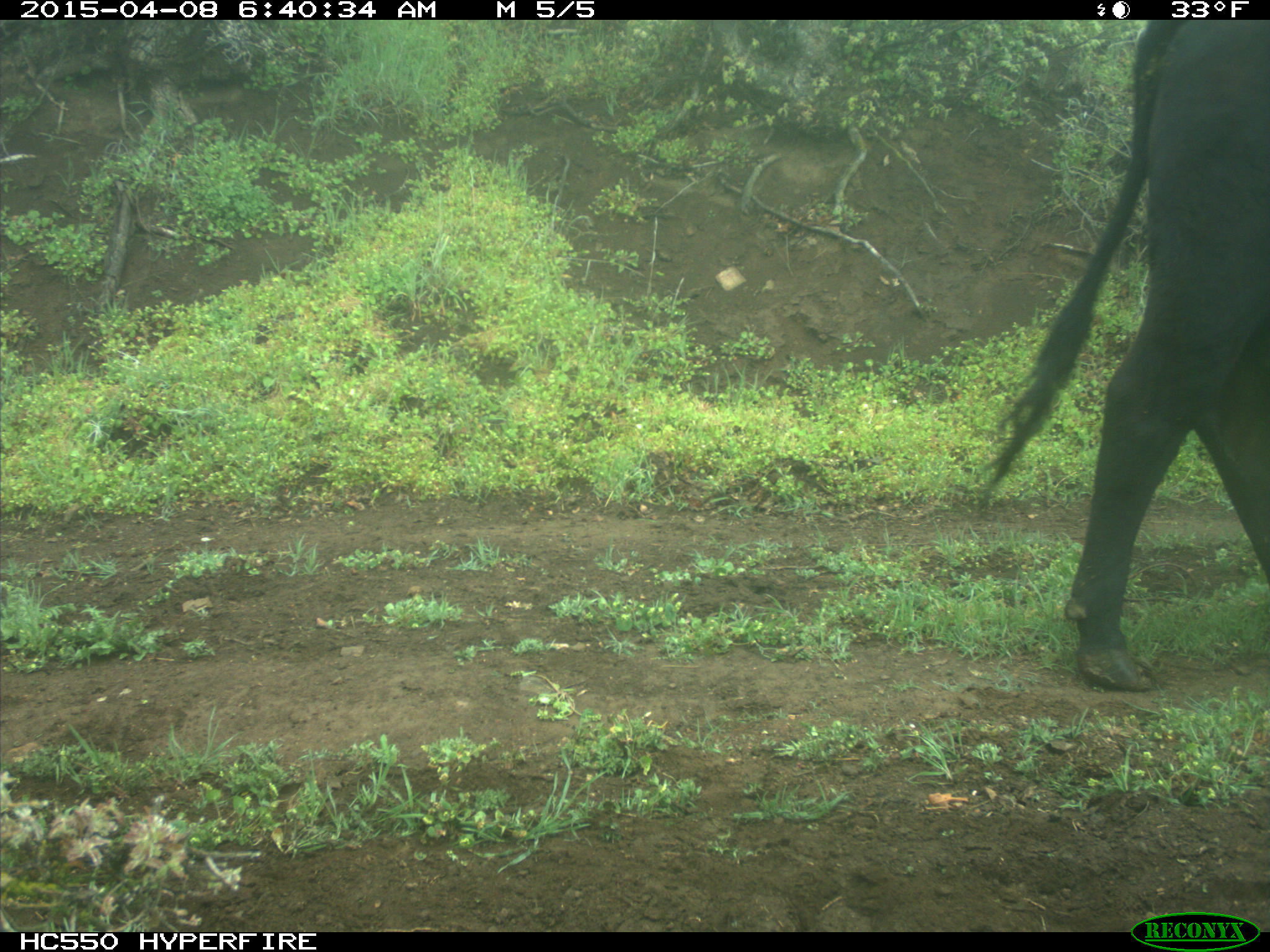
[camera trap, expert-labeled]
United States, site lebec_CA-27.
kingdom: Animalia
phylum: Chordata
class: Mammalia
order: Artiodactyla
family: Bovidae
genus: Bos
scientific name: Bos taurus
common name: domestic cow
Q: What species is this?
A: Bos taurus (domestic cow).